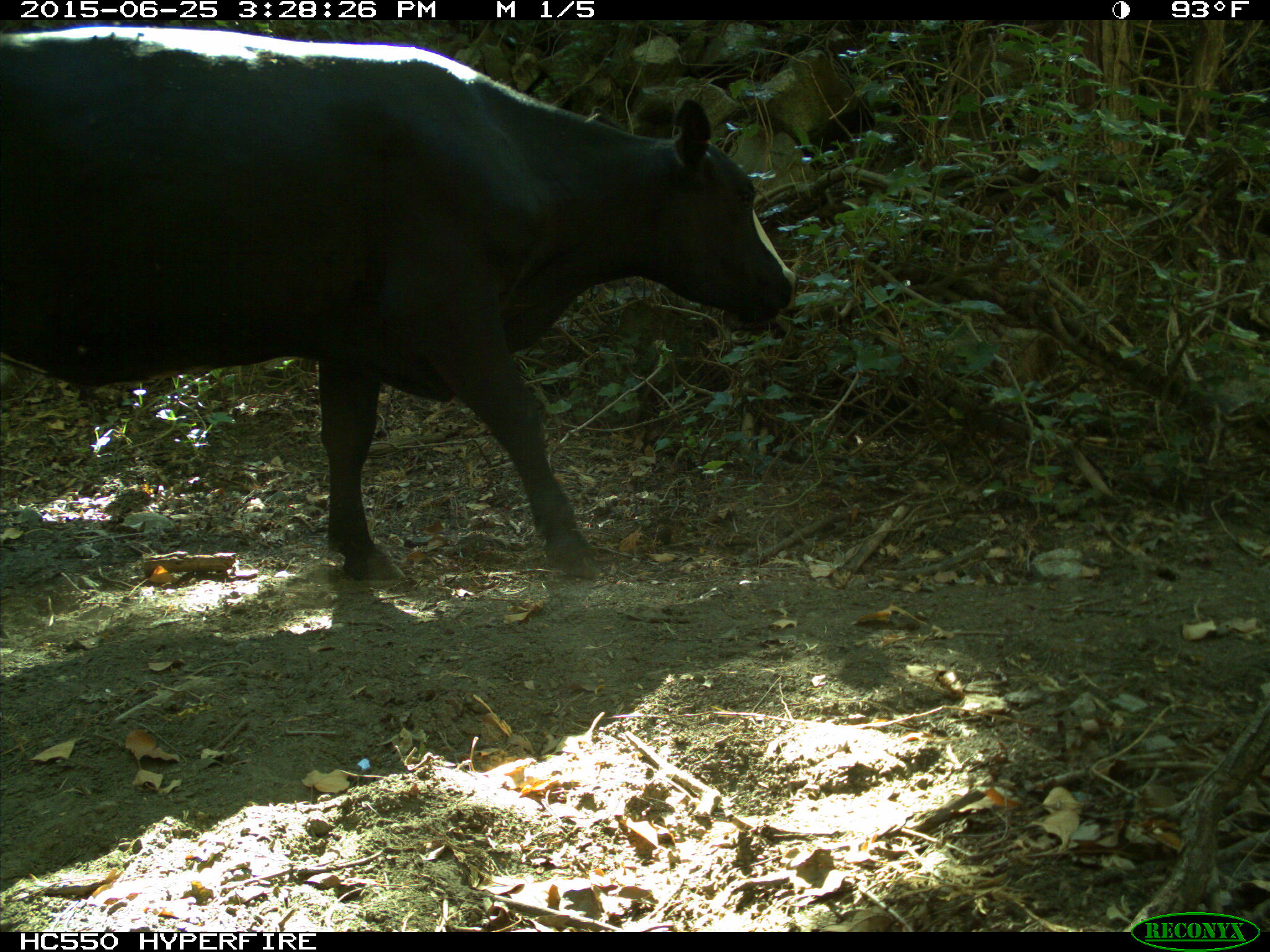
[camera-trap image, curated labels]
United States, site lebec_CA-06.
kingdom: Animalia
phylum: Chordata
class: Mammalia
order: Artiodactyla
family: Bovidae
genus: Bos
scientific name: Bos taurus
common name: domestic cow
Bos taurus (domestic cow).